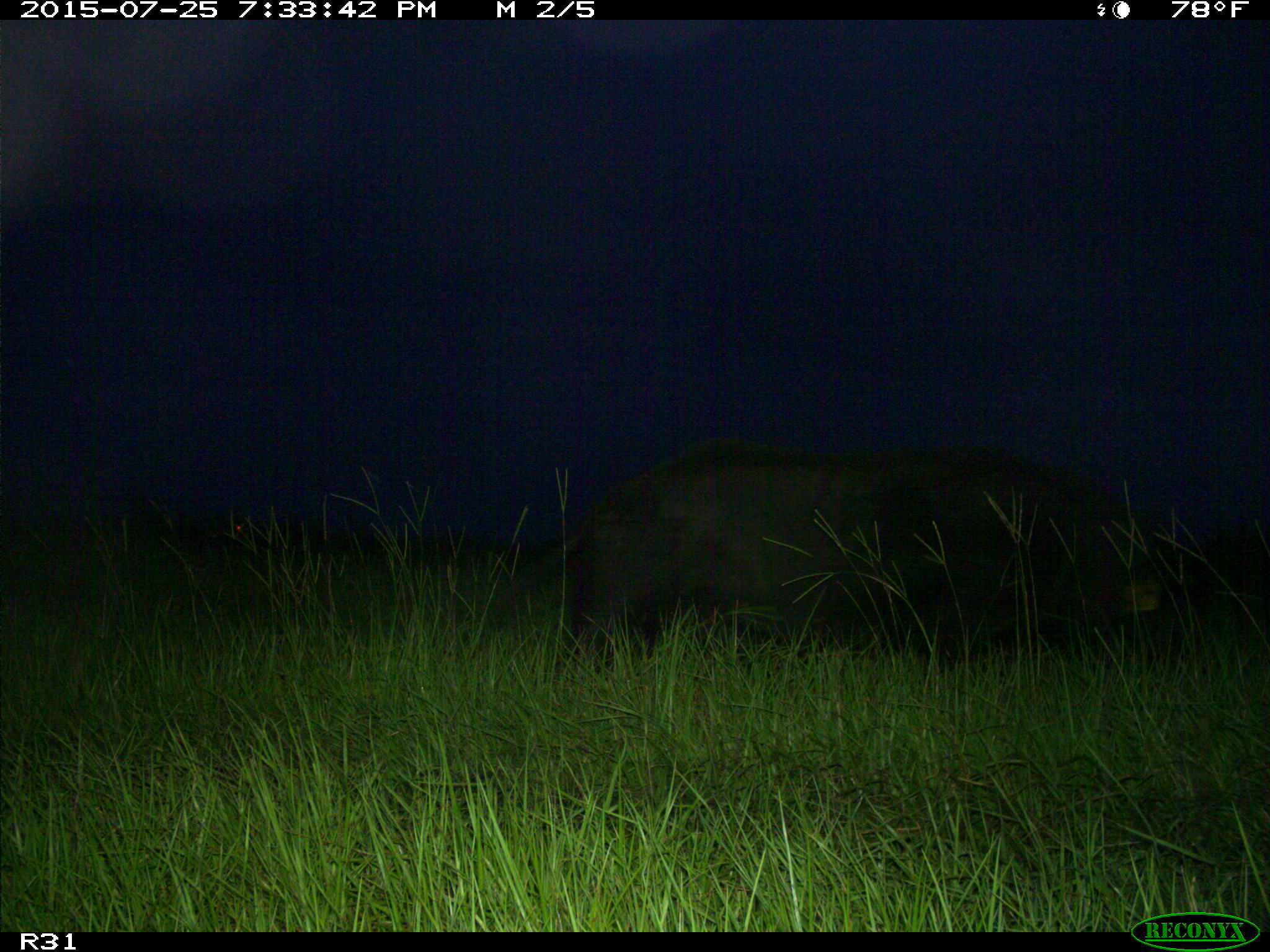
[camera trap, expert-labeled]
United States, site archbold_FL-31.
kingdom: Animalia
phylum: Chordata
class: Mammalia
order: Artiodactyla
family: Suidae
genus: Sus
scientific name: Sus scrofa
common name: wild boar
Sus scrofa (wild boar).